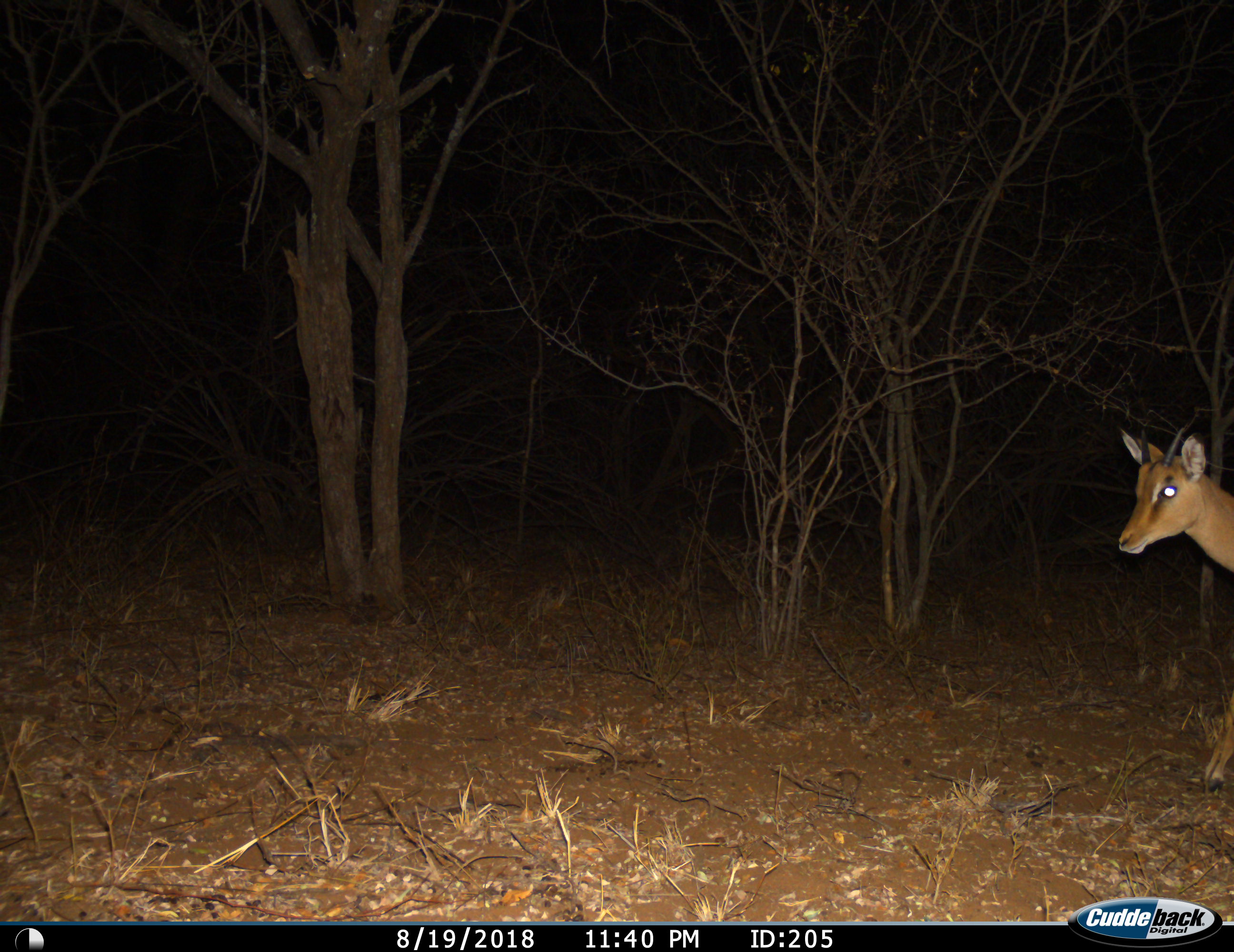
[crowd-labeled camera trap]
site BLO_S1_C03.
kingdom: Animalia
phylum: Chordata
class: Mammalia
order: Artiodactyla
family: Bovidae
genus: Aepyceros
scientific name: Aepyceros melampus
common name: impala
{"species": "impala (Aepyceros melampus)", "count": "1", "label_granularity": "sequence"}